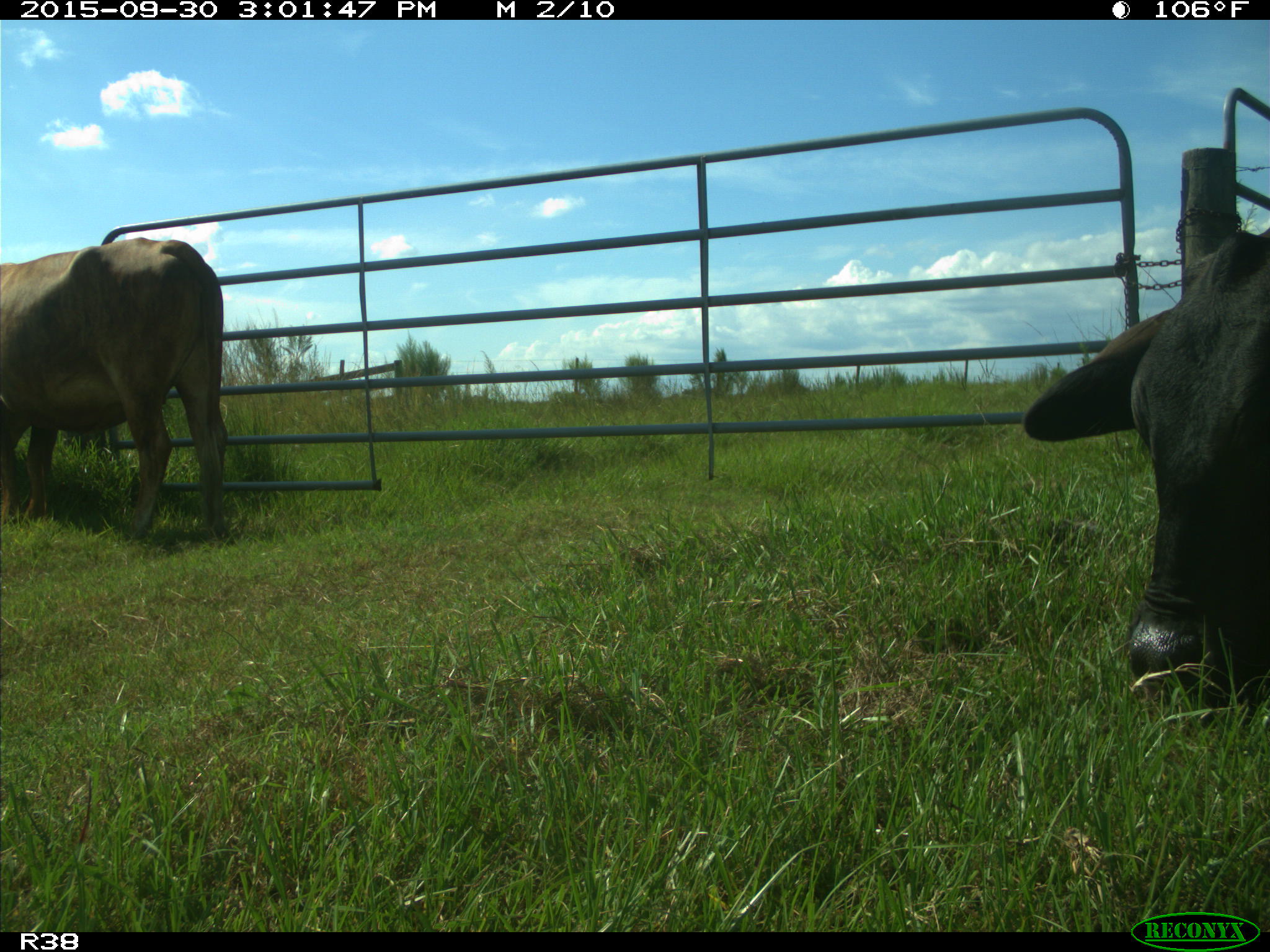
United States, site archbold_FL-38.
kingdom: Animalia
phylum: Chordata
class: Mammalia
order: Artiodactyla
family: Bovidae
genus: Bos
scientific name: Bos taurus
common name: domestic cow